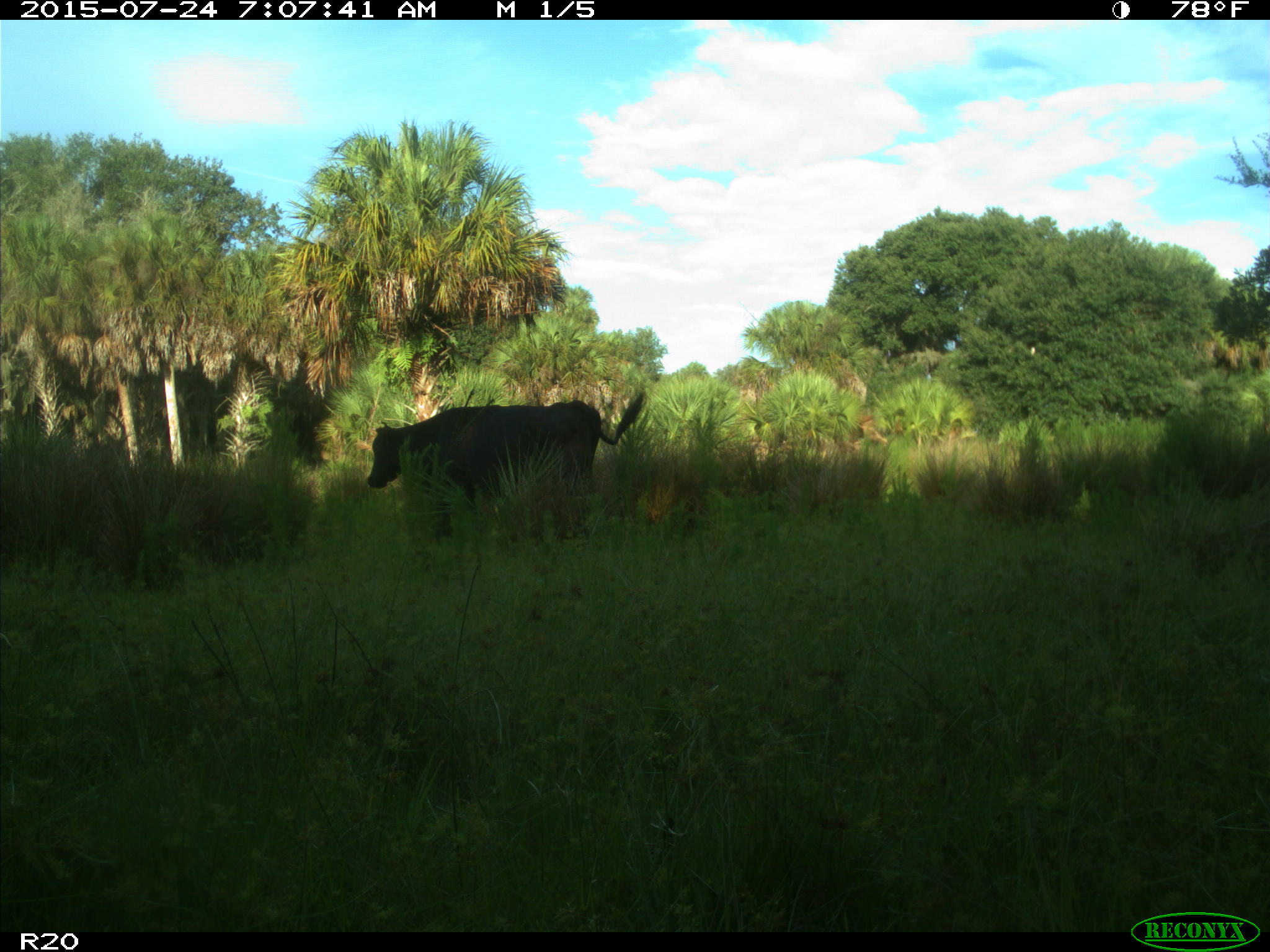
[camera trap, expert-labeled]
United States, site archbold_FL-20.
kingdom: Animalia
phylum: Chordata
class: Mammalia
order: Artiodactyla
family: Bovidae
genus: Bos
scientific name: Bos taurus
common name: domestic cow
Bos taurus (domestic cow).